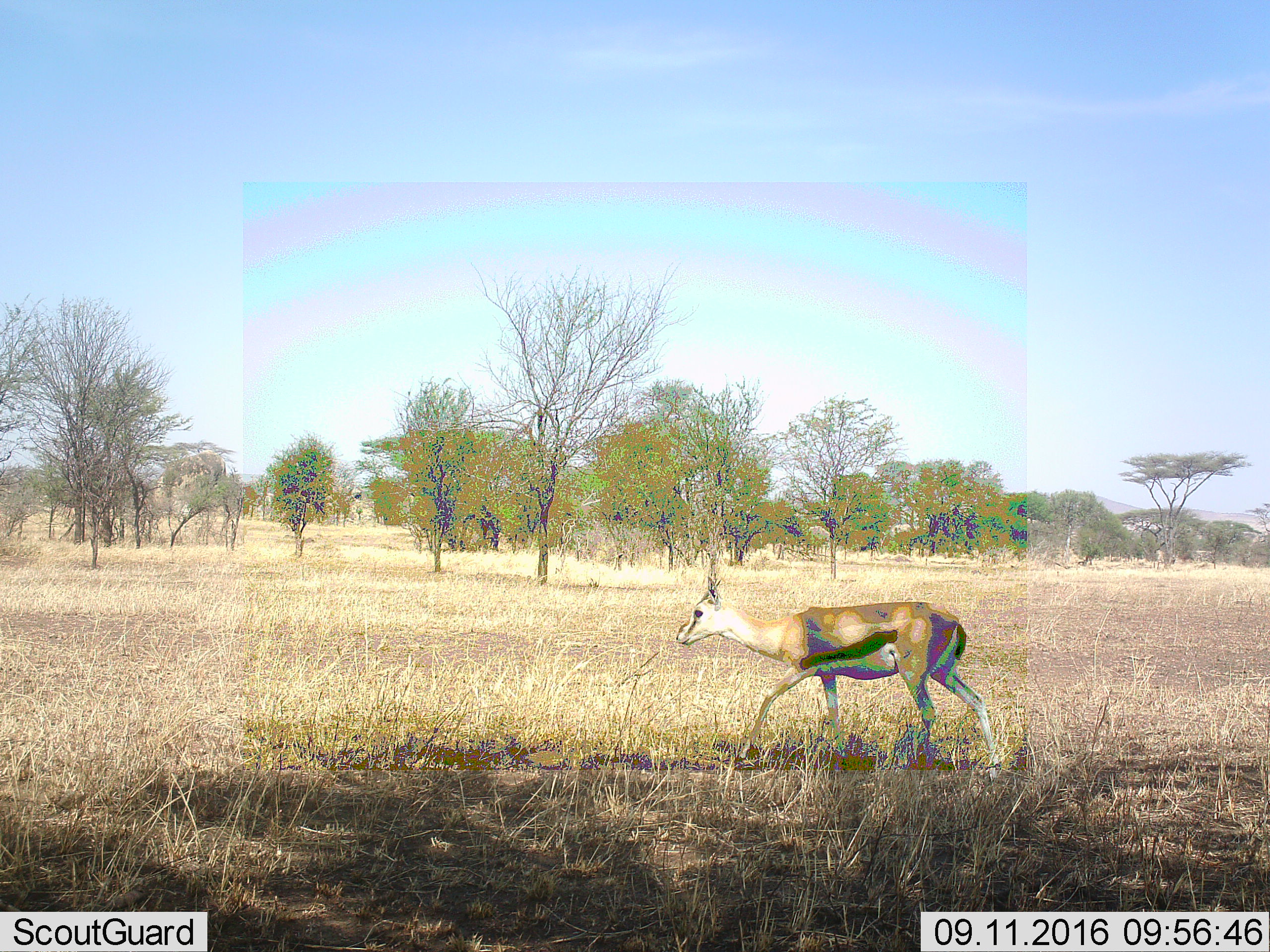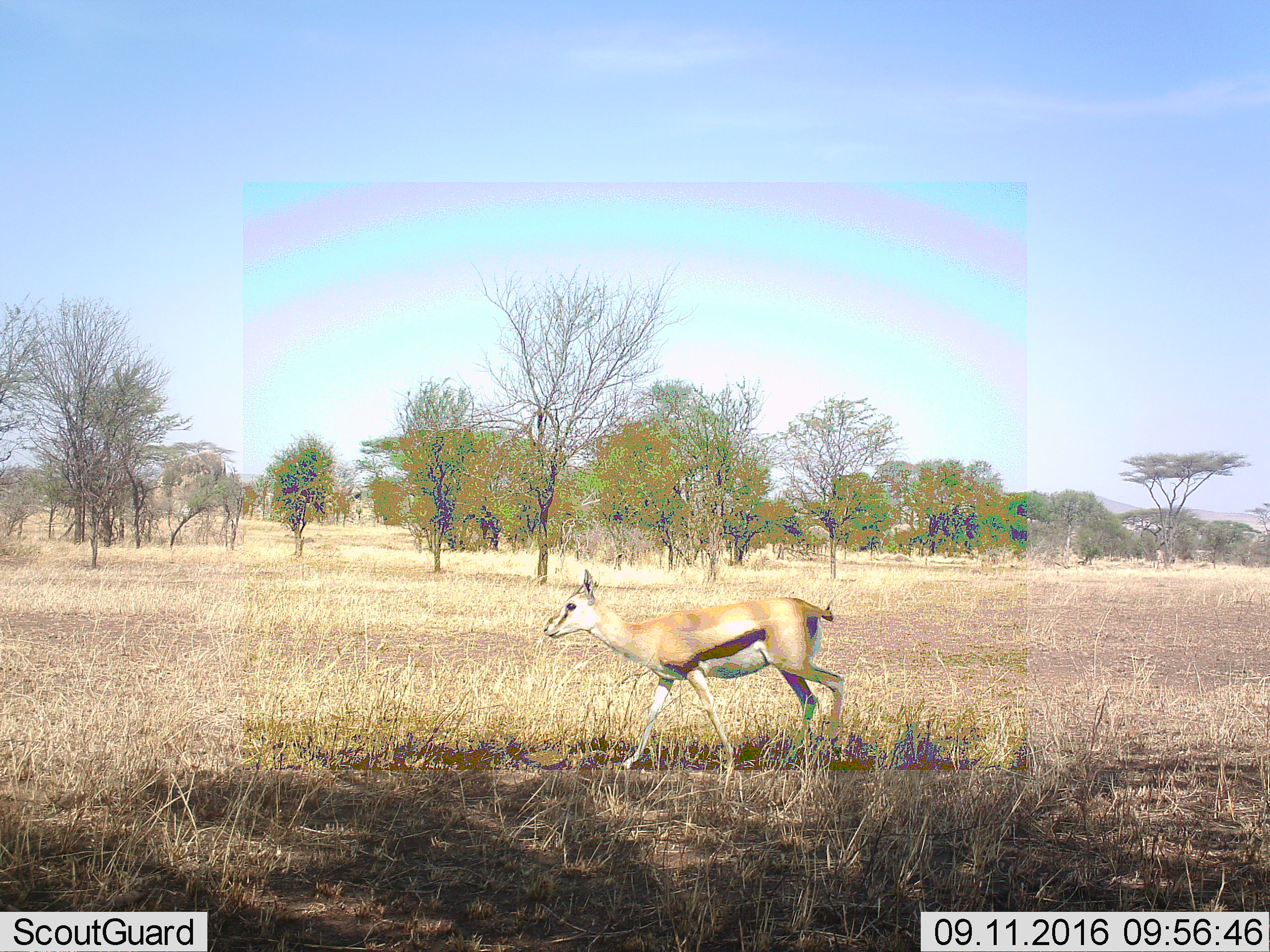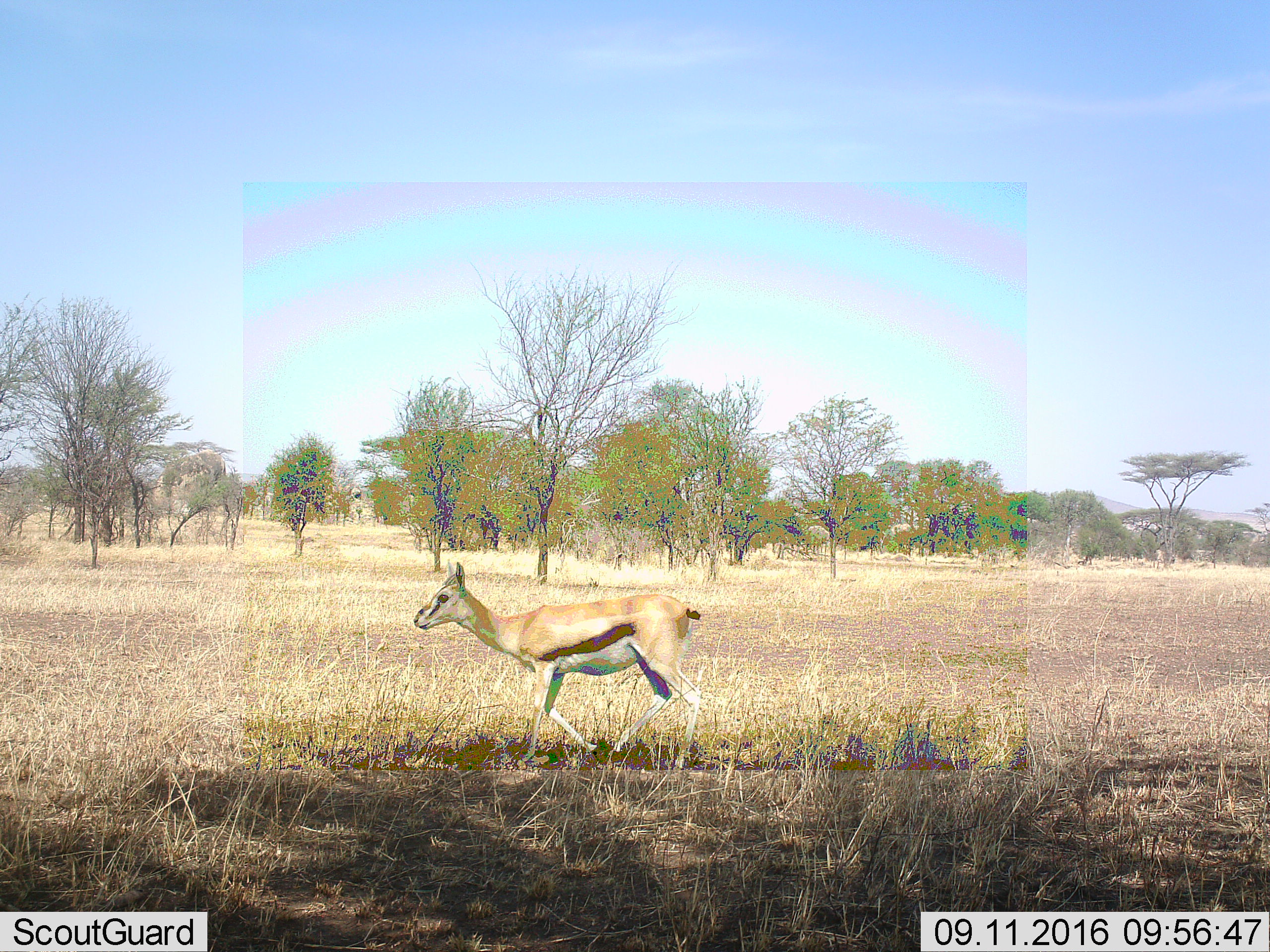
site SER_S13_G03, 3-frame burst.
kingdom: Animalia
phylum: Chordata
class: Mammalia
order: Artiodactyla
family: Bovidae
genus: Eudorcas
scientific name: Eudorcas thomsonii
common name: thomson's gazelle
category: gazellethomsons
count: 1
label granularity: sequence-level